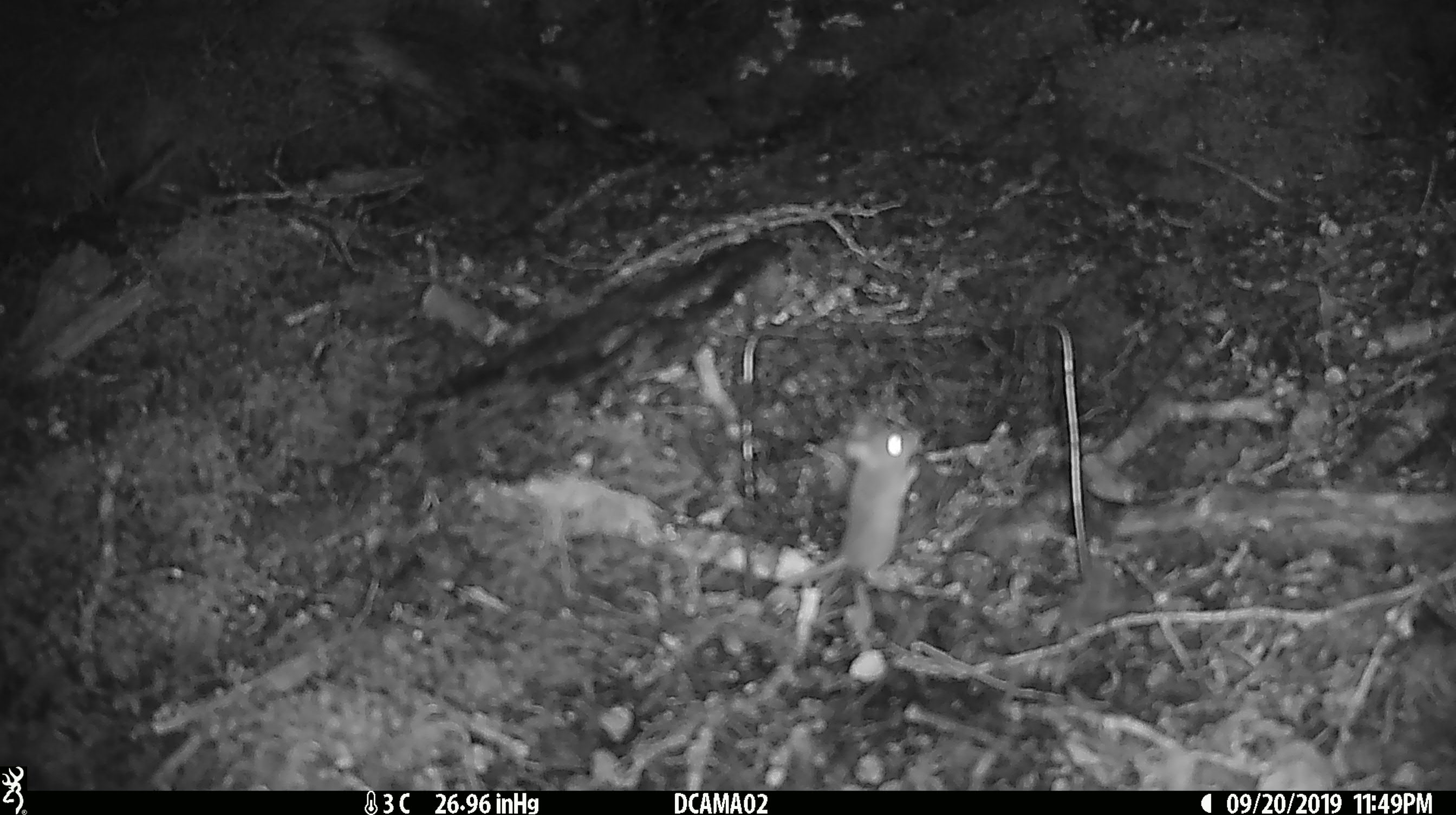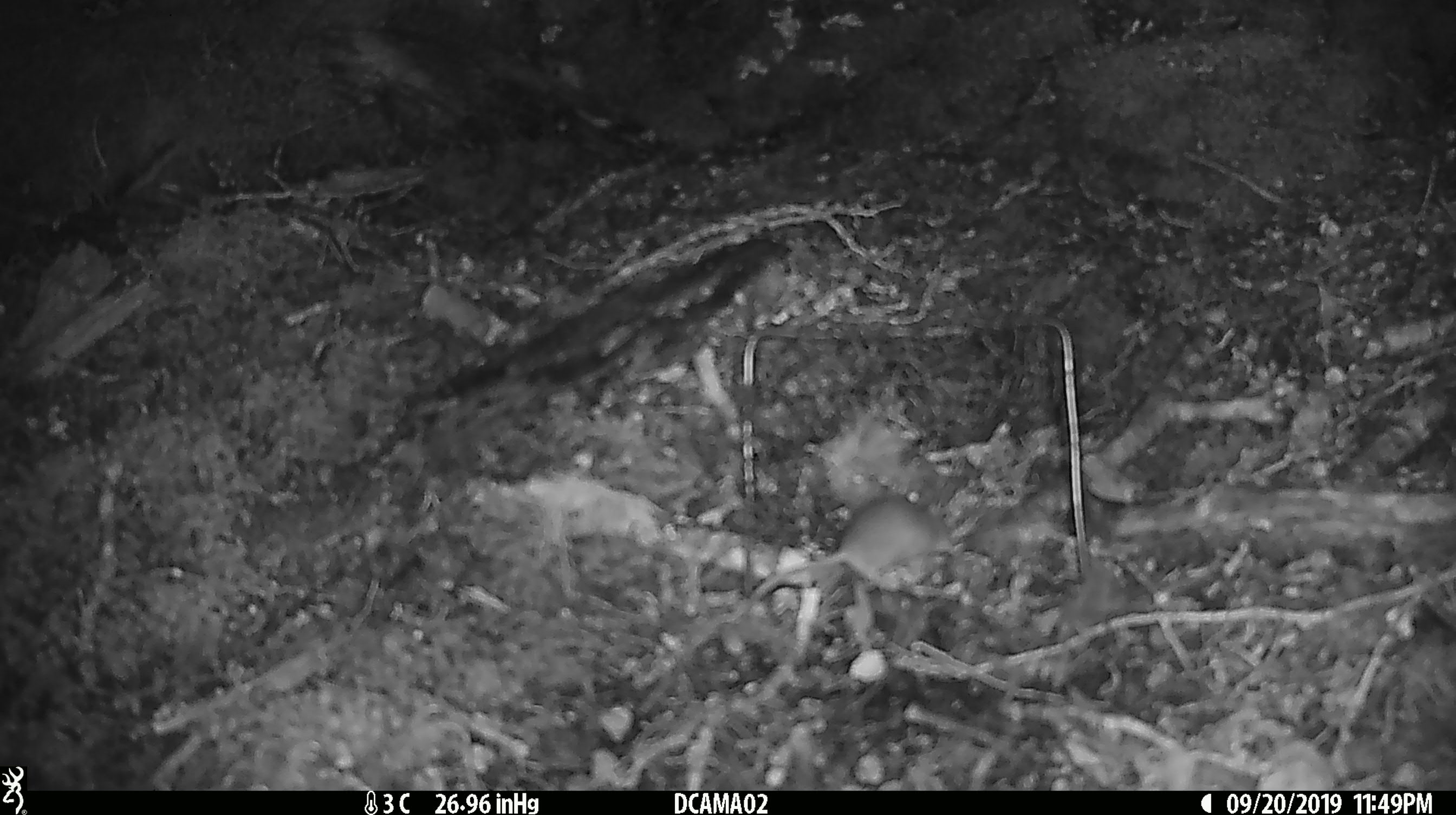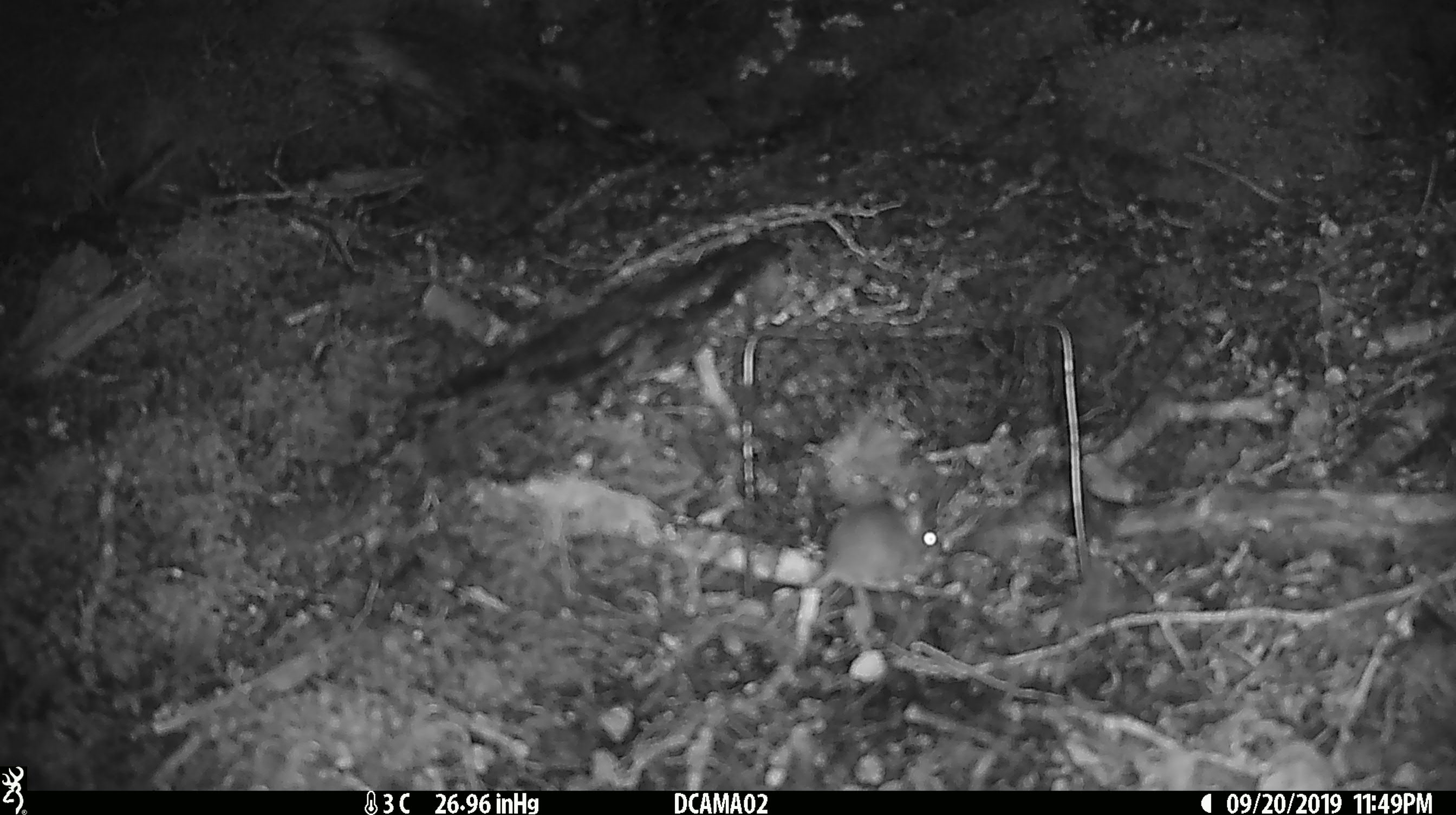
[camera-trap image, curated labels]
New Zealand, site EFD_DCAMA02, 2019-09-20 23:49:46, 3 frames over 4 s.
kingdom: Animalia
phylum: Chordata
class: Mammalia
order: Rodentia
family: Muridae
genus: Mus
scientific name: Mus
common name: mouse